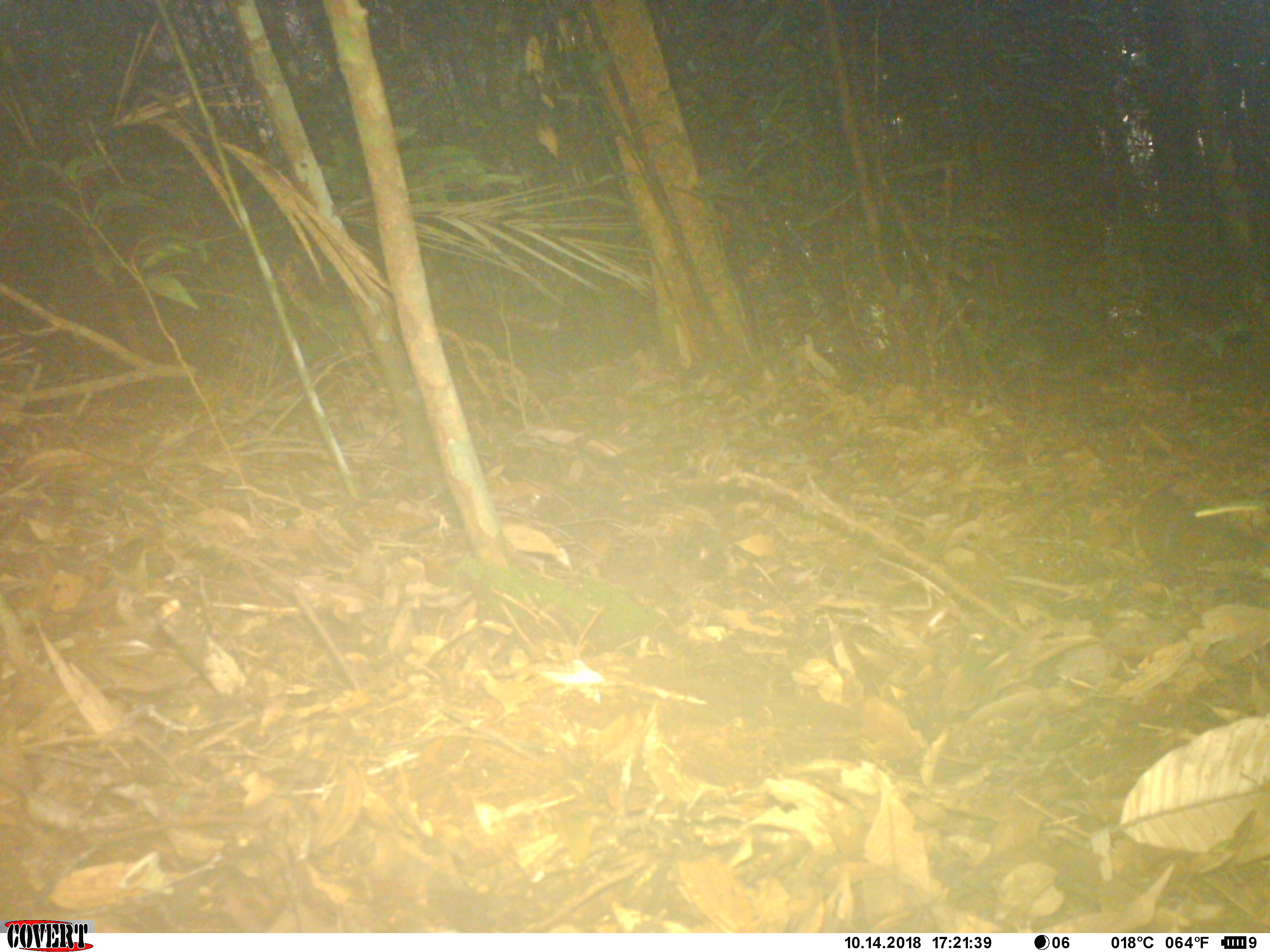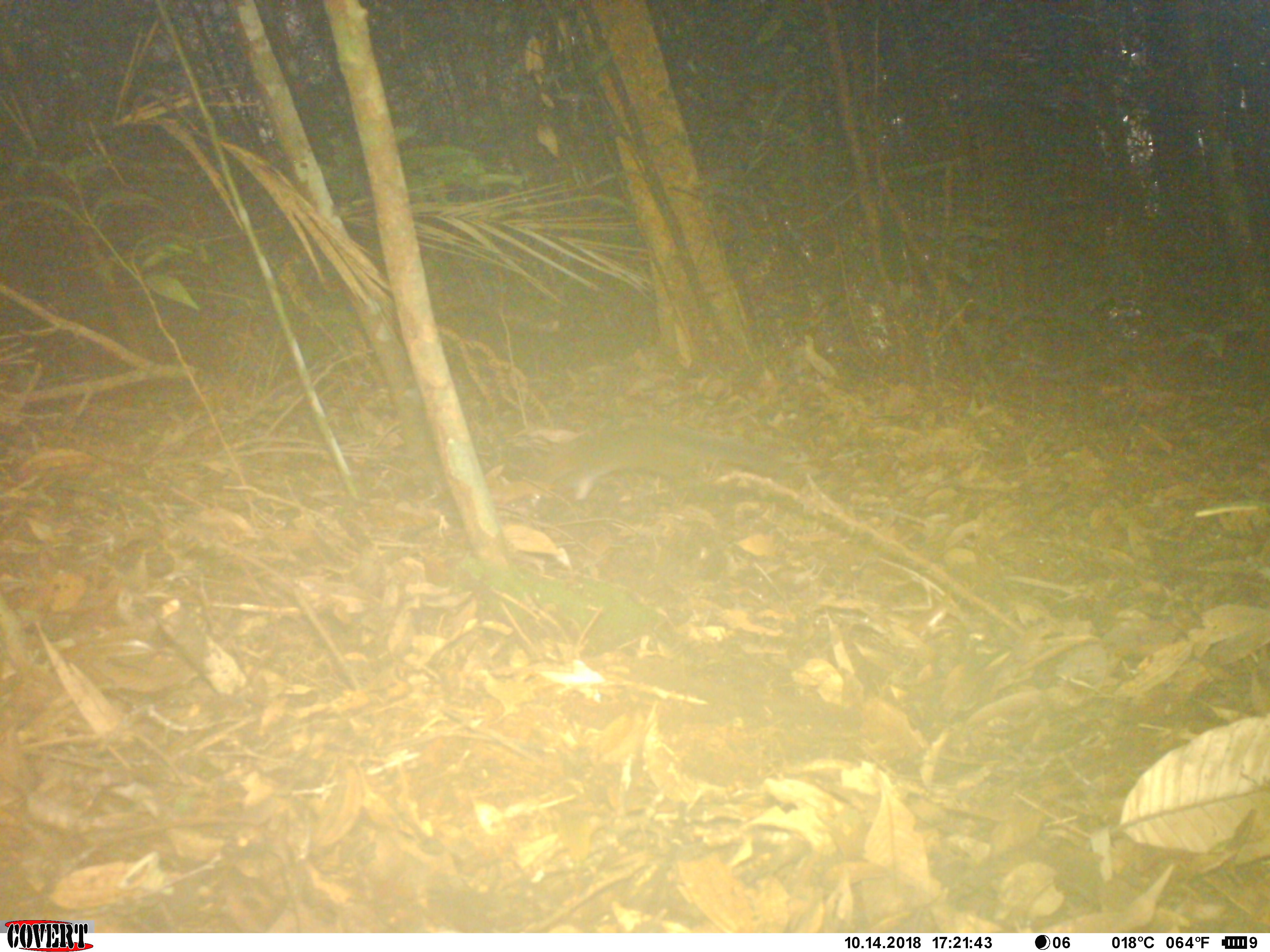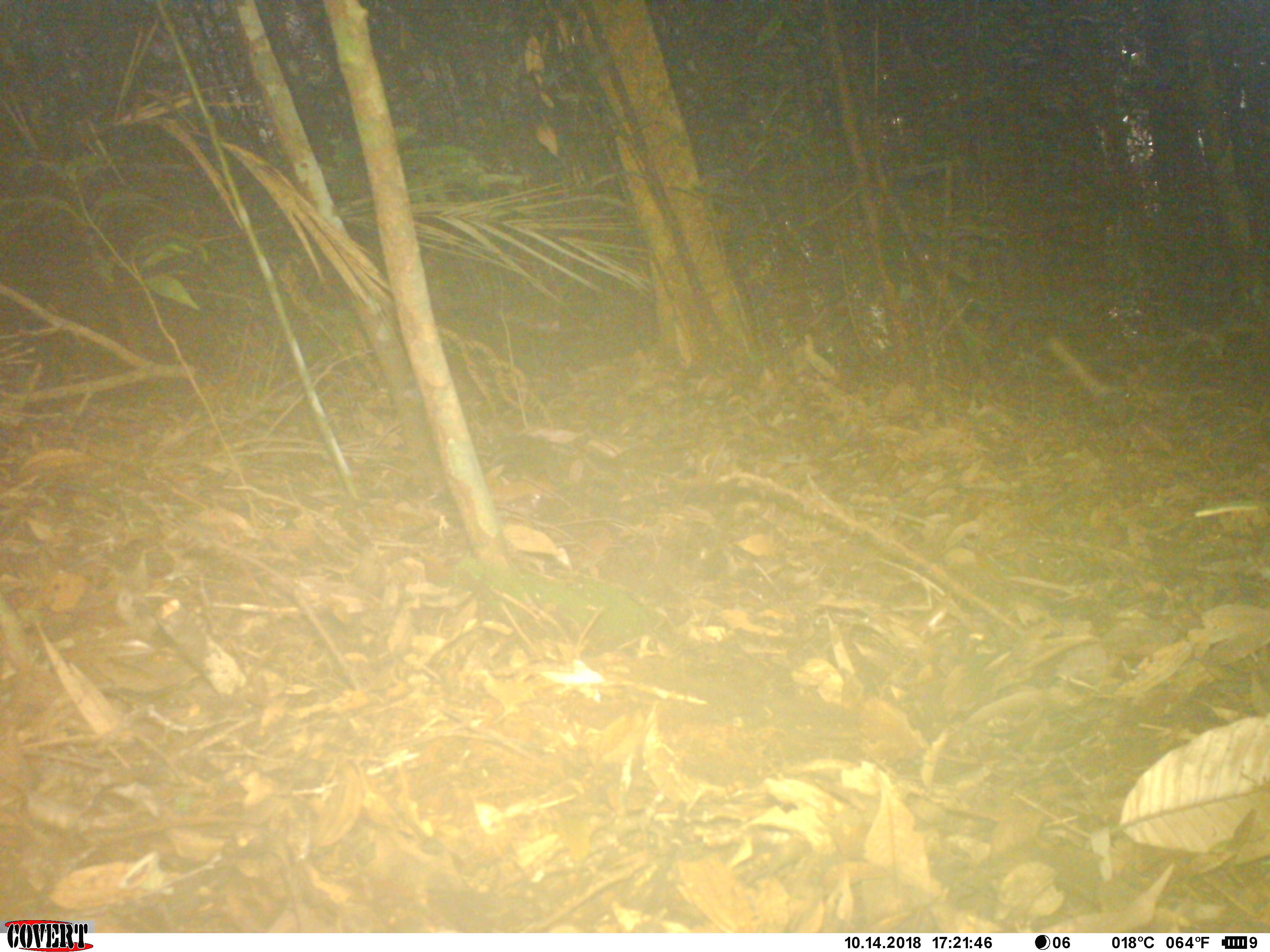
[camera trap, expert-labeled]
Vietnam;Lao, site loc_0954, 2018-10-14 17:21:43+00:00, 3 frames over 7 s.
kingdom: Animalia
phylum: Chordata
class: Mammalia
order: Rodentia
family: Sciuridae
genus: Dremomys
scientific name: Dremomys rufigenis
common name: red-cheeked squirrel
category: red cheeked squirrel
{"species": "red cheeked squirrel (red-cheeked squirrel) (Dremomys rufigenis)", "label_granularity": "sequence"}